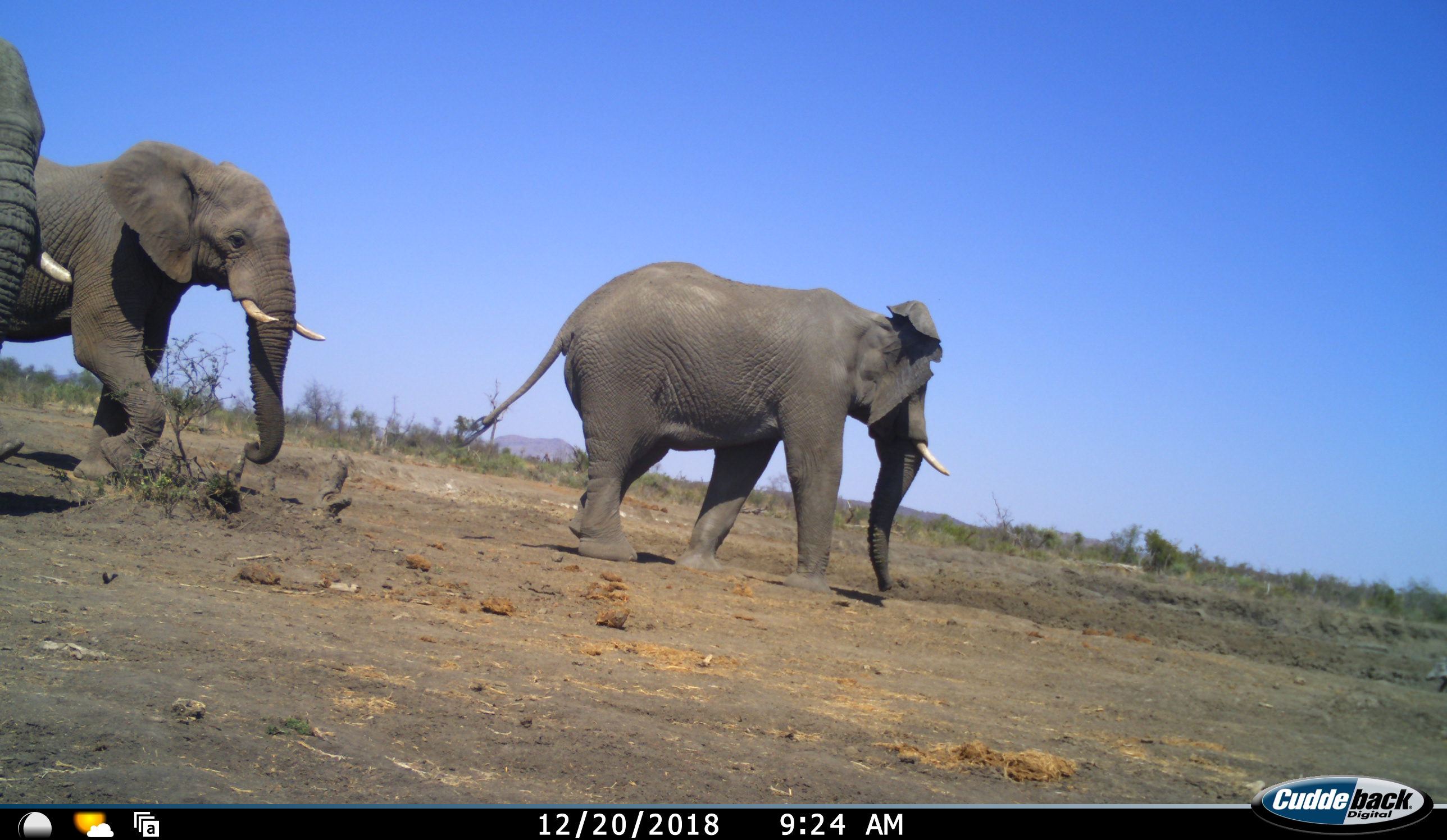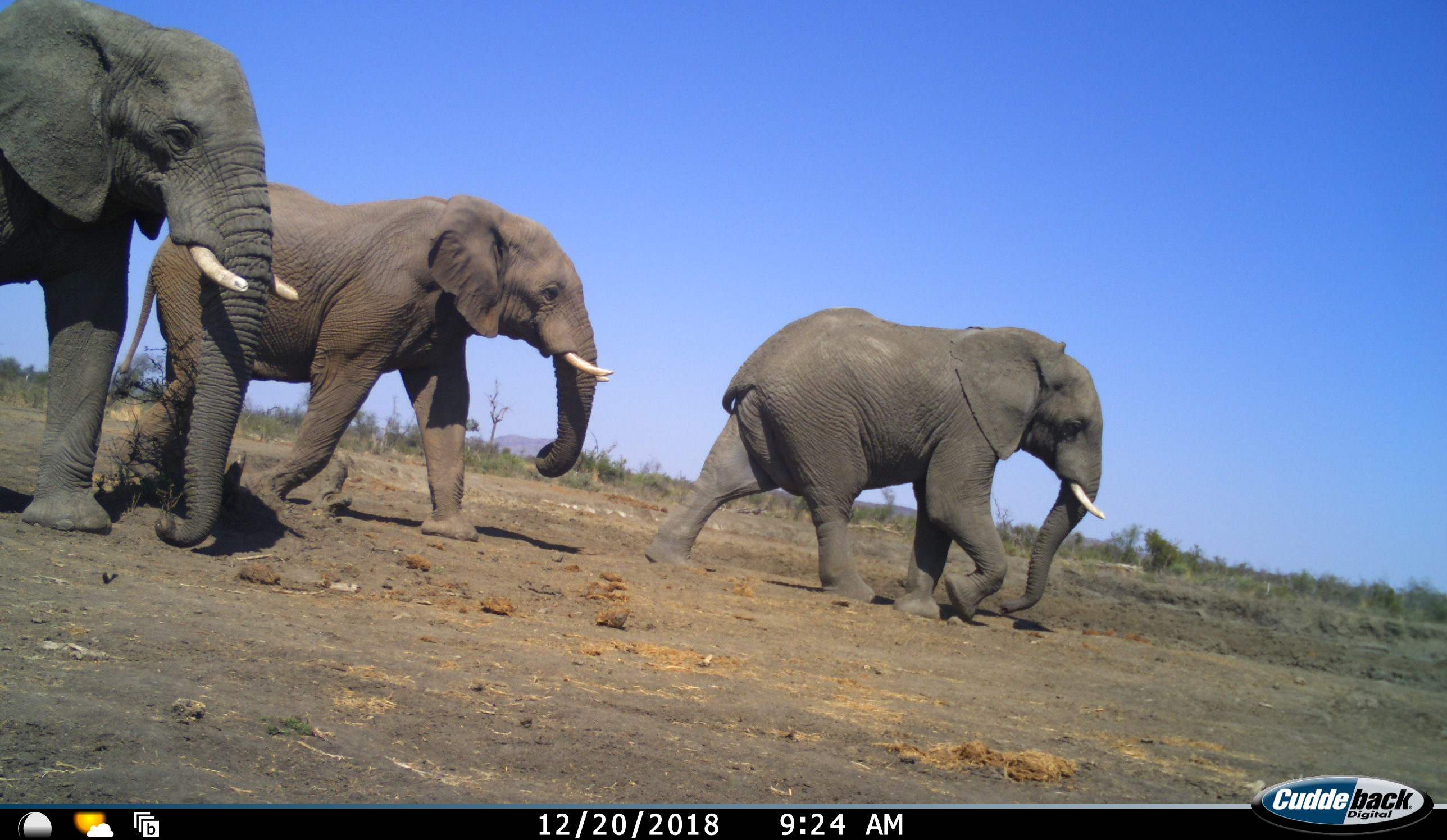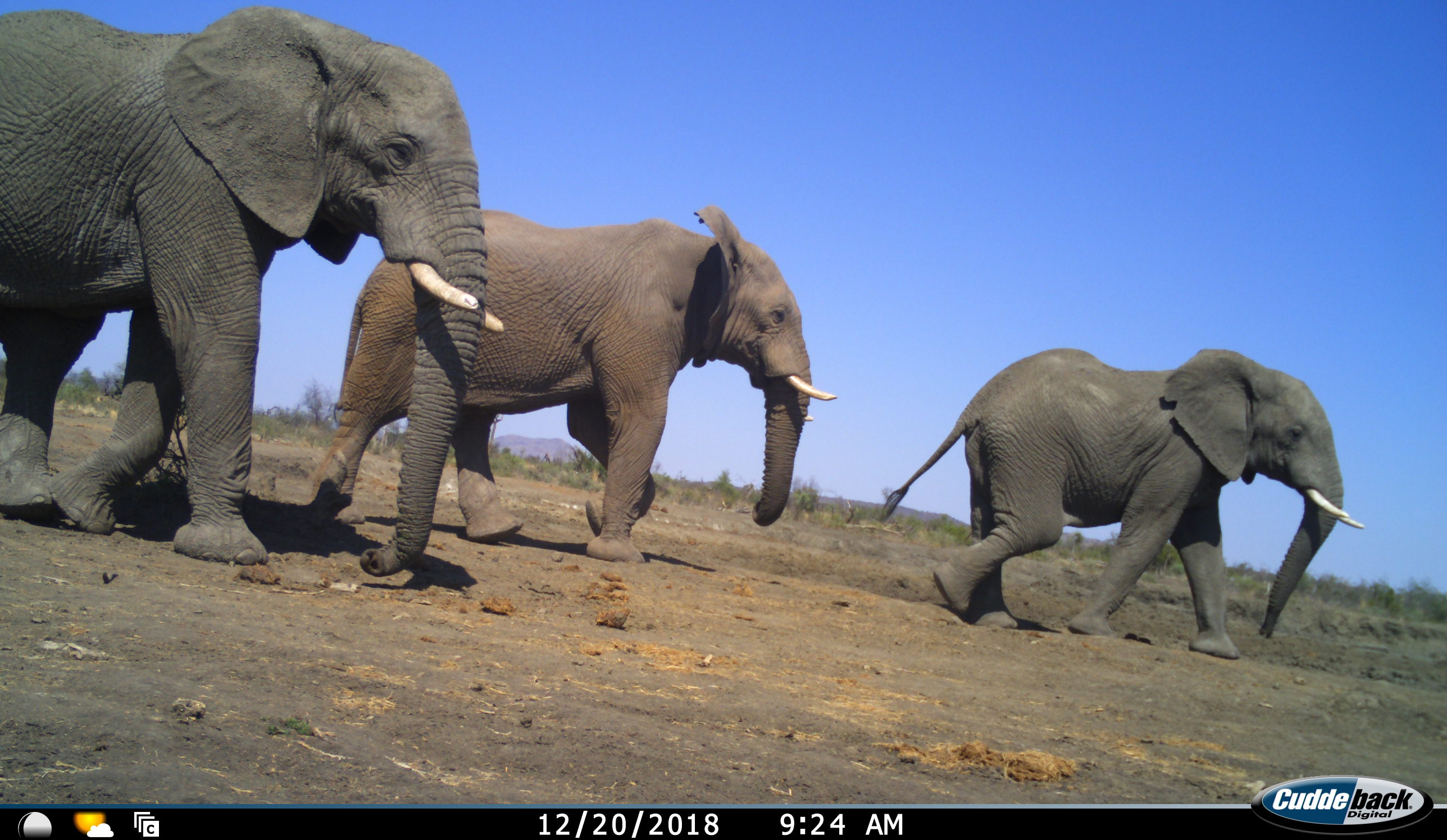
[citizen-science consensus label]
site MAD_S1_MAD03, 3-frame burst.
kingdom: Animalia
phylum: Chordata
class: Mammalia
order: Proboscidea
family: Elephantidae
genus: Loxodonta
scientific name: Loxodonta africana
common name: african bush elephant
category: elephant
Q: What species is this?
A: Elephant (african bush elephant) (Loxodonta africana).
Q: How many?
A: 3.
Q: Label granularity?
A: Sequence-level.